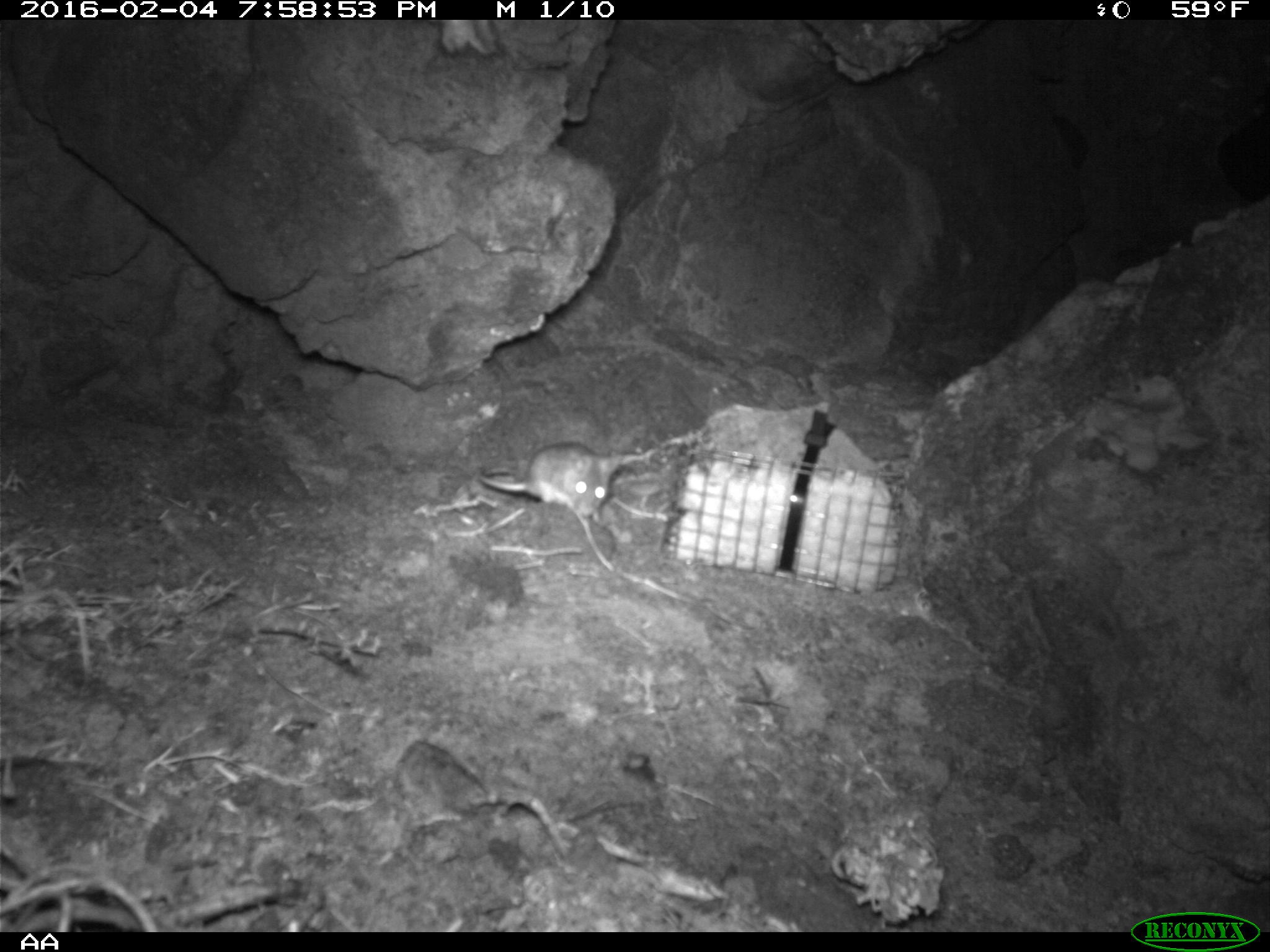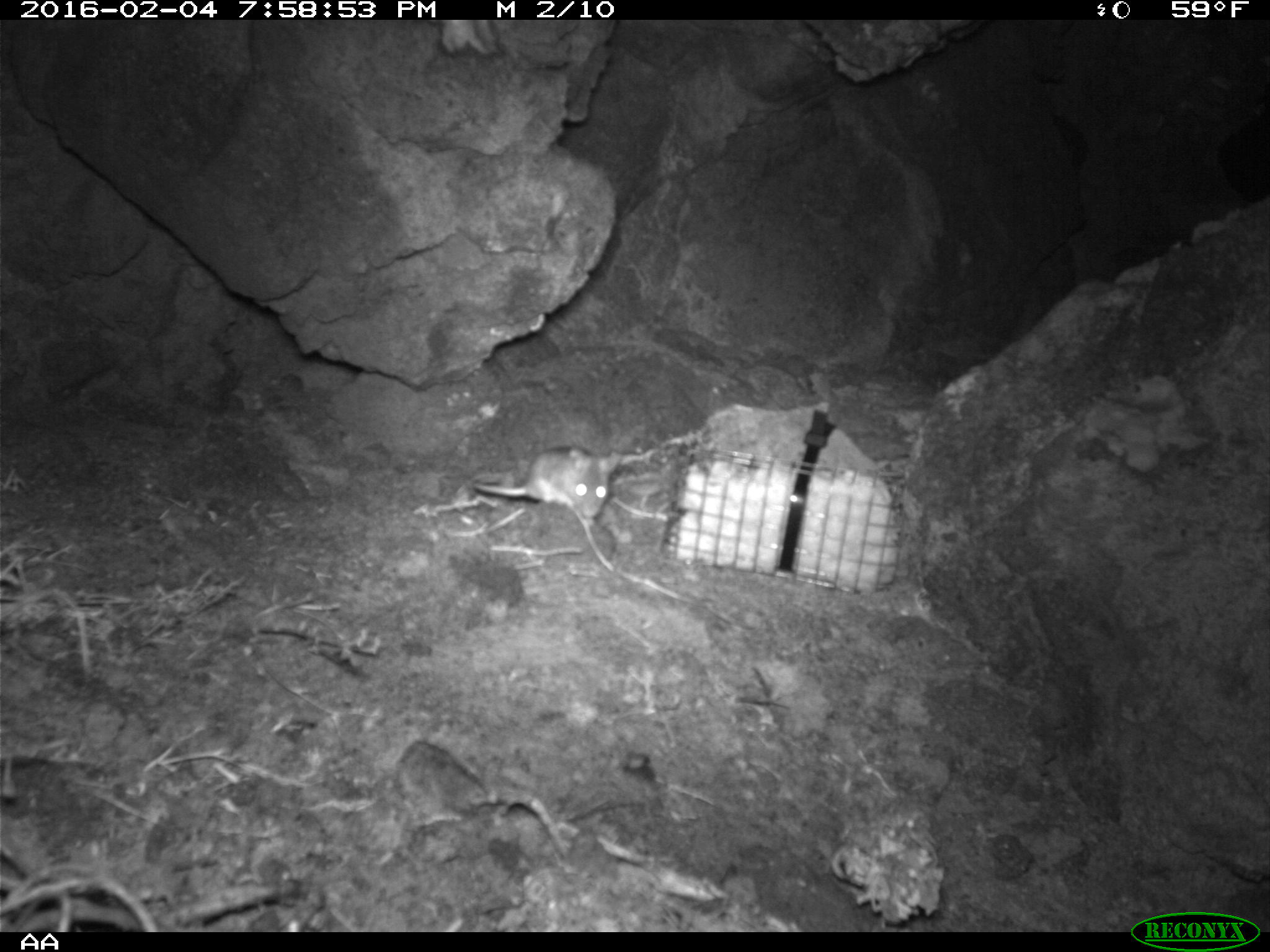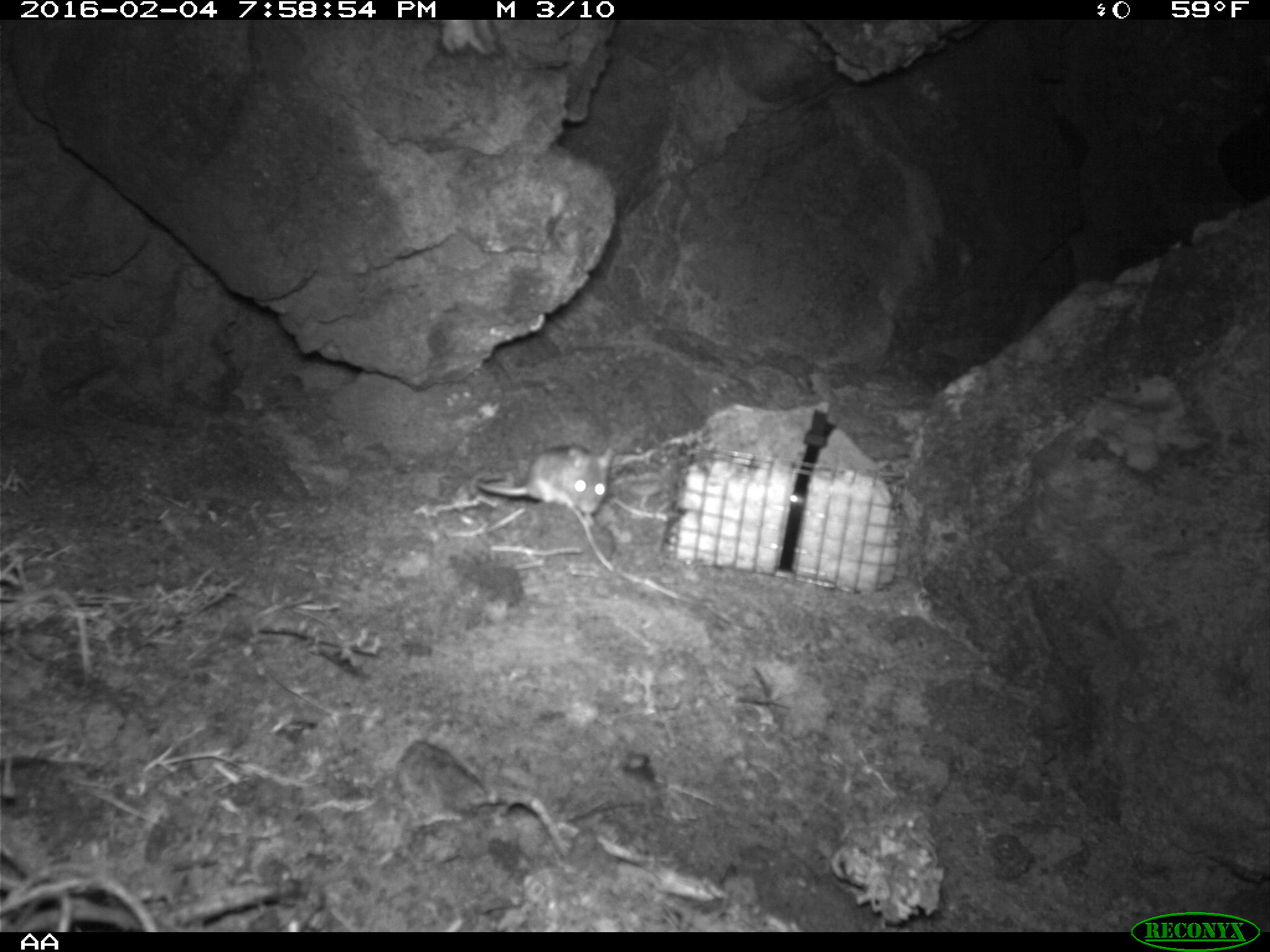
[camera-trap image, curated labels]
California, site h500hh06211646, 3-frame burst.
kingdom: Animalia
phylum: Chordata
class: Mammalia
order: Rodentia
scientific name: Rodentia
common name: rodent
Rodent (Rodentia).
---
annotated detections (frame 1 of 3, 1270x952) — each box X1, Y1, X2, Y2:
rodent: 473, 441, 623, 524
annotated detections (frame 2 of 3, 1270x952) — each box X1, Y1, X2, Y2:
rodent: 473, 445, 621, 528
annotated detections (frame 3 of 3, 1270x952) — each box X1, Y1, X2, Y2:
rodent: 476, 443, 612, 514